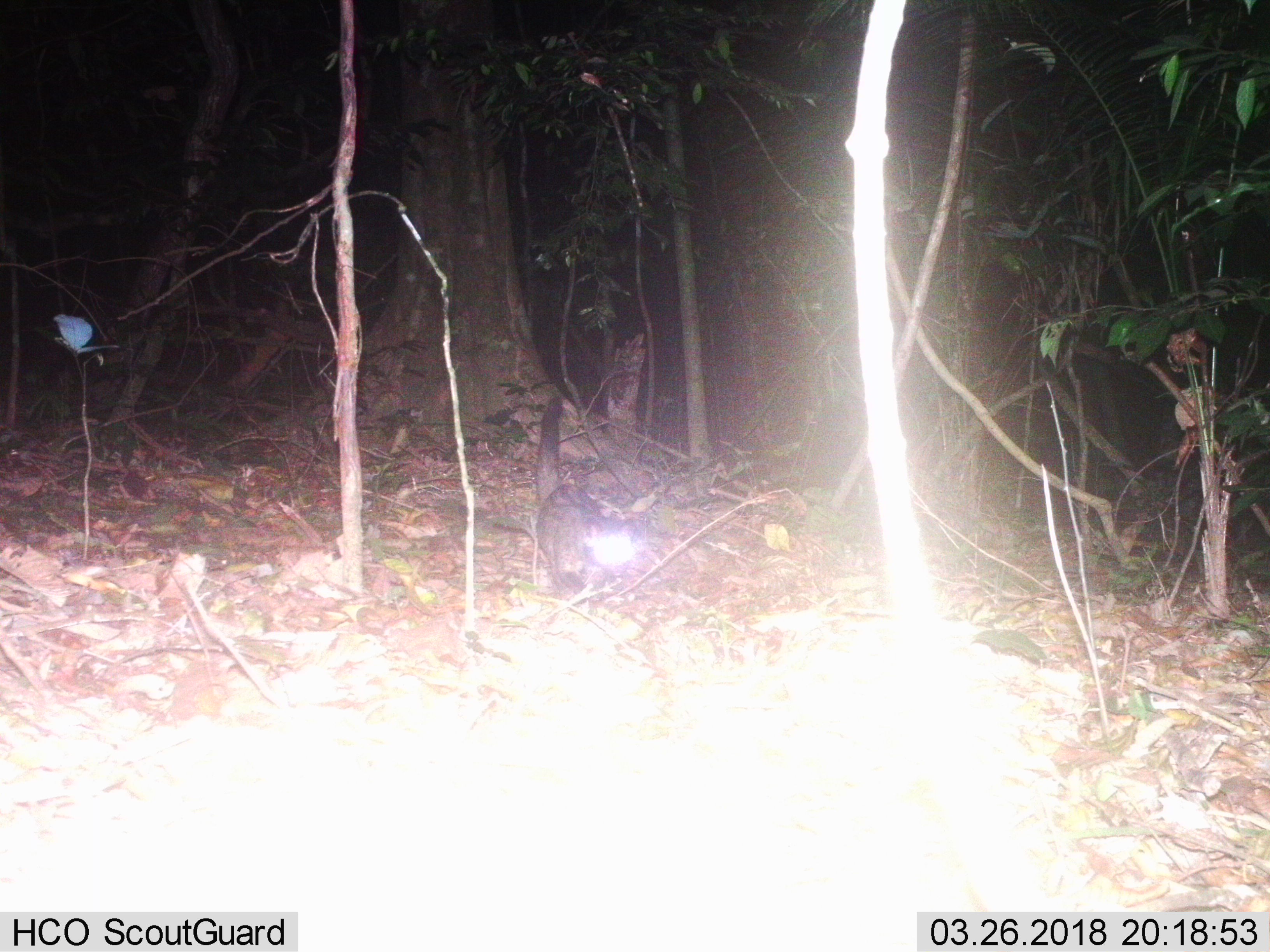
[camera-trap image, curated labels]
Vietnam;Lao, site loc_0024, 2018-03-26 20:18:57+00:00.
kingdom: Animalia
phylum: Chordata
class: Mammalia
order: Carnivora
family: Viverridae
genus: Paradoxurus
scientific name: Paradoxurus hermaphroditus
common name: common palm civet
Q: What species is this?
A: Common palm civet (Paradoxurus hermaphroditus).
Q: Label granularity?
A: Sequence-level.